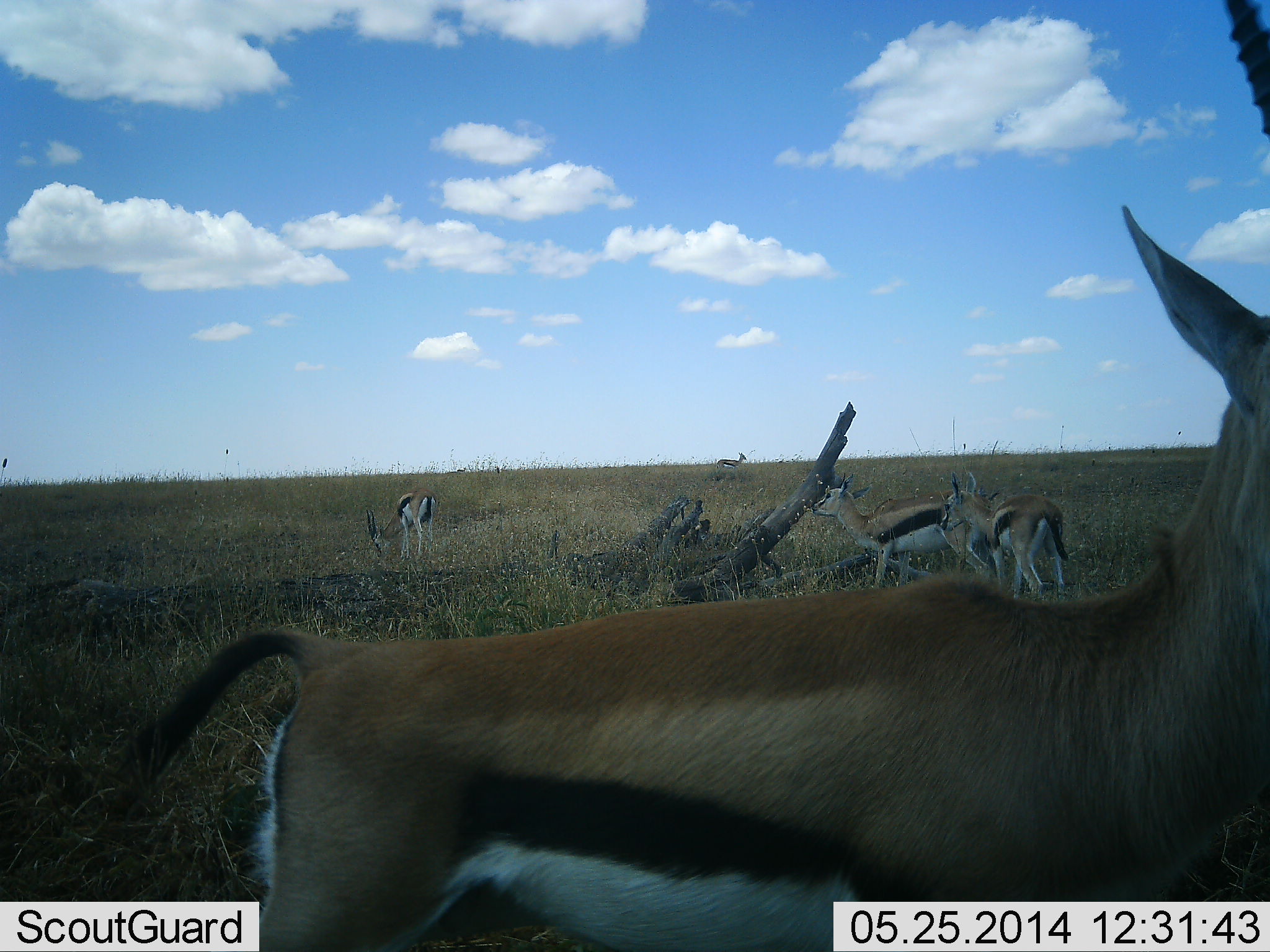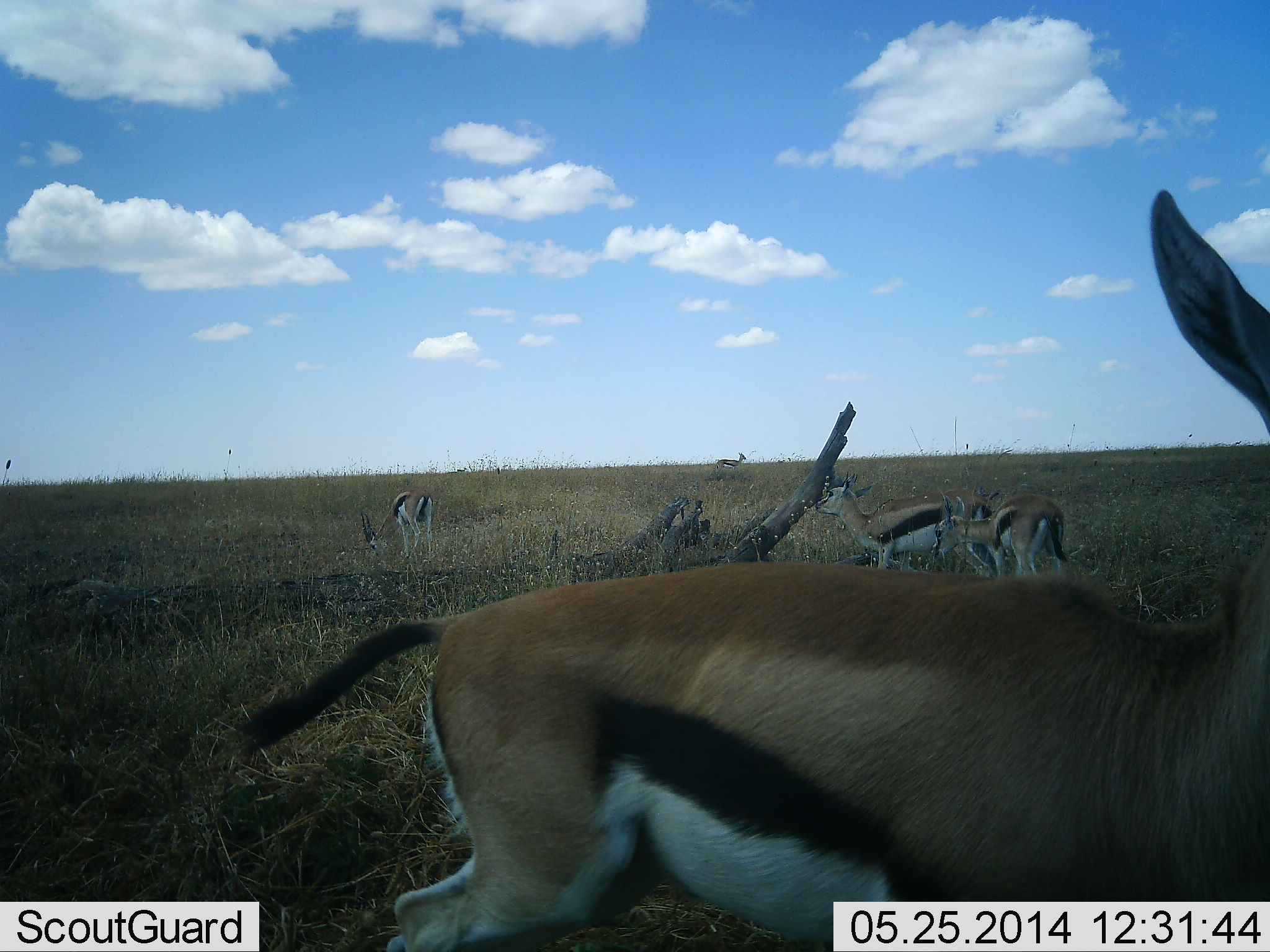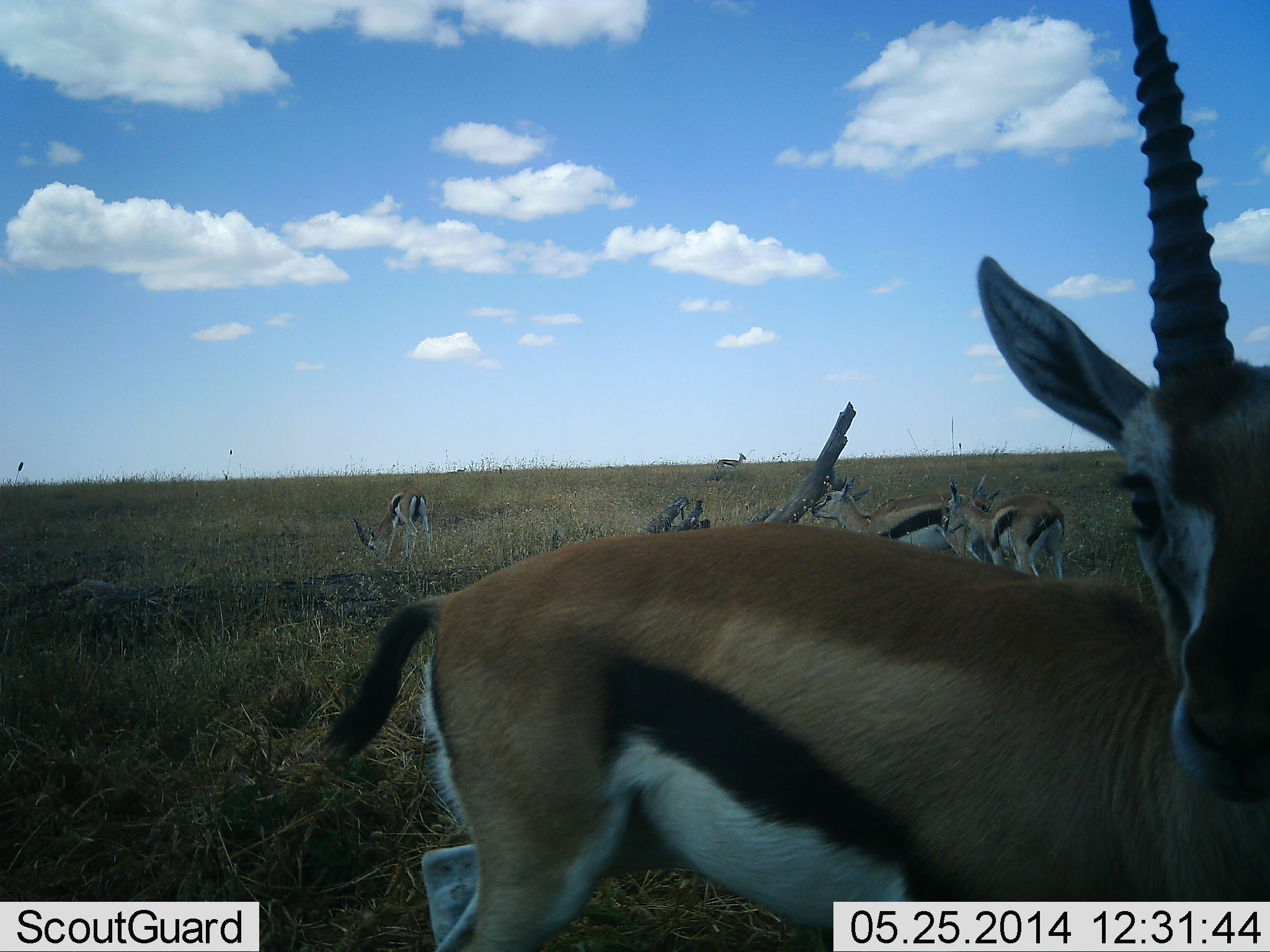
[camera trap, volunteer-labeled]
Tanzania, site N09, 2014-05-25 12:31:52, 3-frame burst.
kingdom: Animalia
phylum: Chordata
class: Mammalia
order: Artiodactyla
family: Bovidae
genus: Eudorcas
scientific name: Eudorcas thomsonii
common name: thomson's gazelle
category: gazellethomsons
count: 5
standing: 82%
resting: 0%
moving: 0%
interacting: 0%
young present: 0%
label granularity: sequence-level